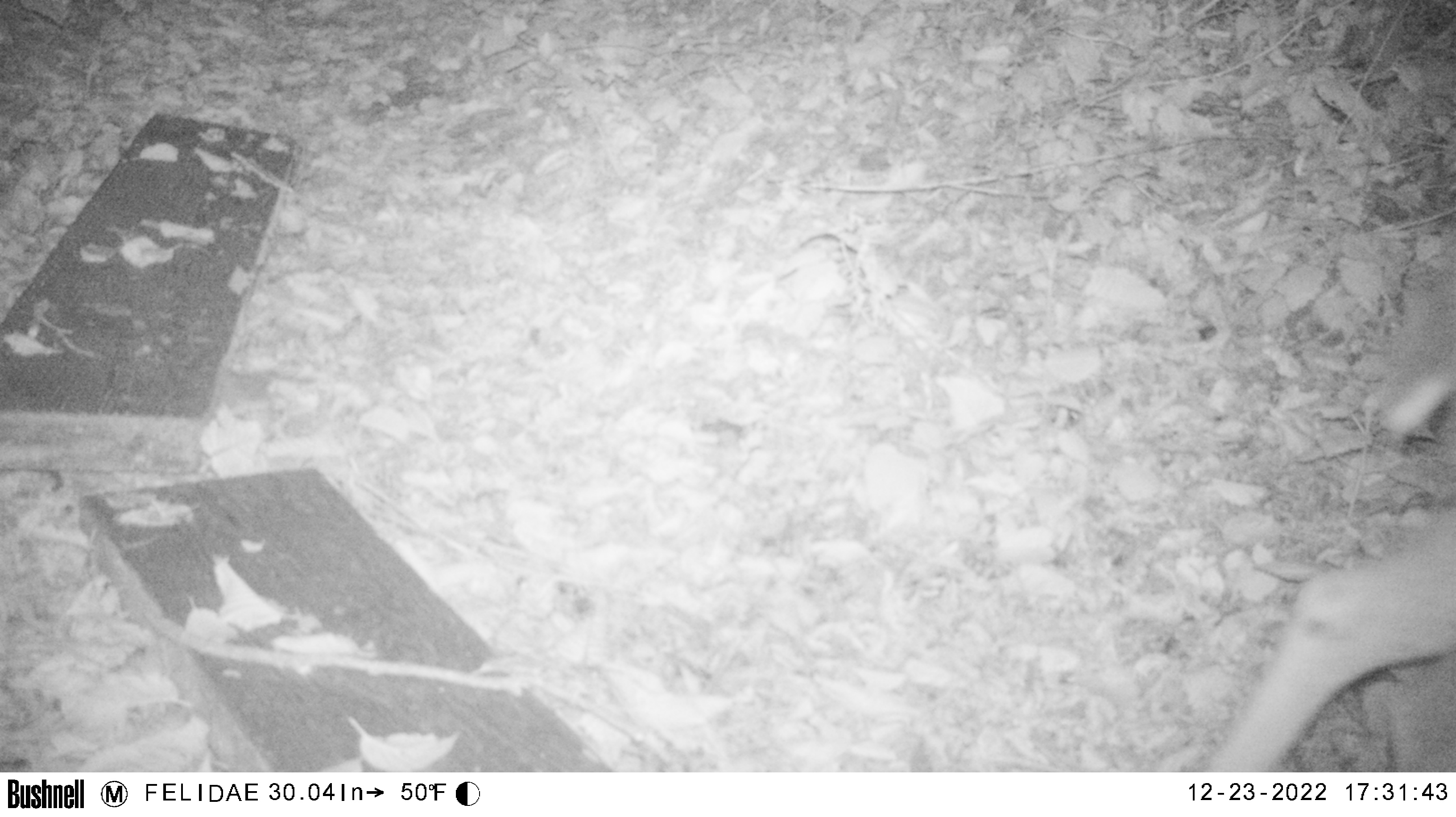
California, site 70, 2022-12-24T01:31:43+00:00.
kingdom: Animalia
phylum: Chordata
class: Mammalia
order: Artiodactyla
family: Cervidae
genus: Odocoileus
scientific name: Odocoileus hemionus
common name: mule deer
Mule deer (Odocoileus hemionus).